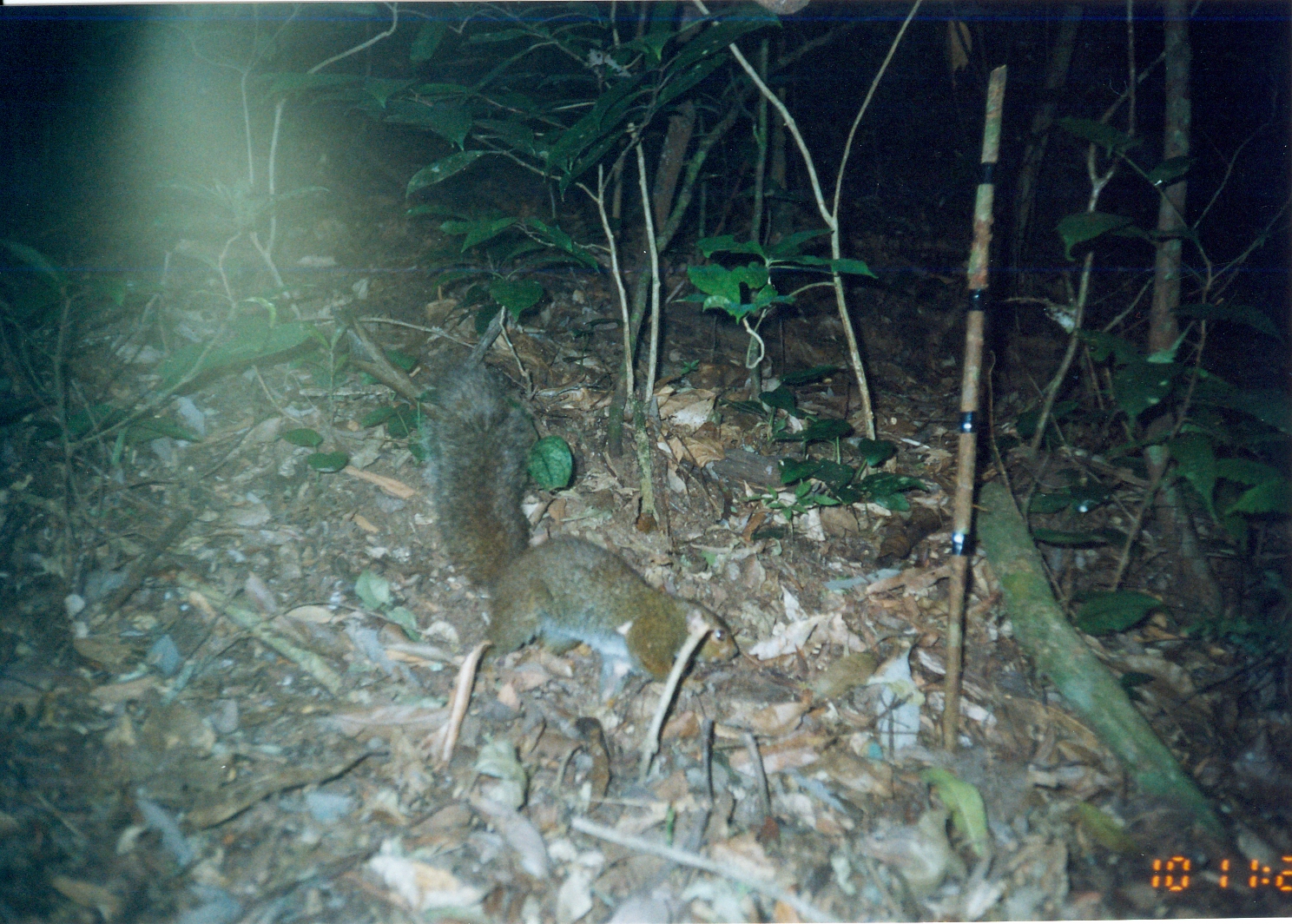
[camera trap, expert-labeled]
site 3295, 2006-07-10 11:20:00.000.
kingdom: Animalia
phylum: Chordata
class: Mammalia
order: Rodentia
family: Sciuridae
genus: Paraxerus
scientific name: Paraxerus vexillarius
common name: swynnerton's bush squirrel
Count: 1.